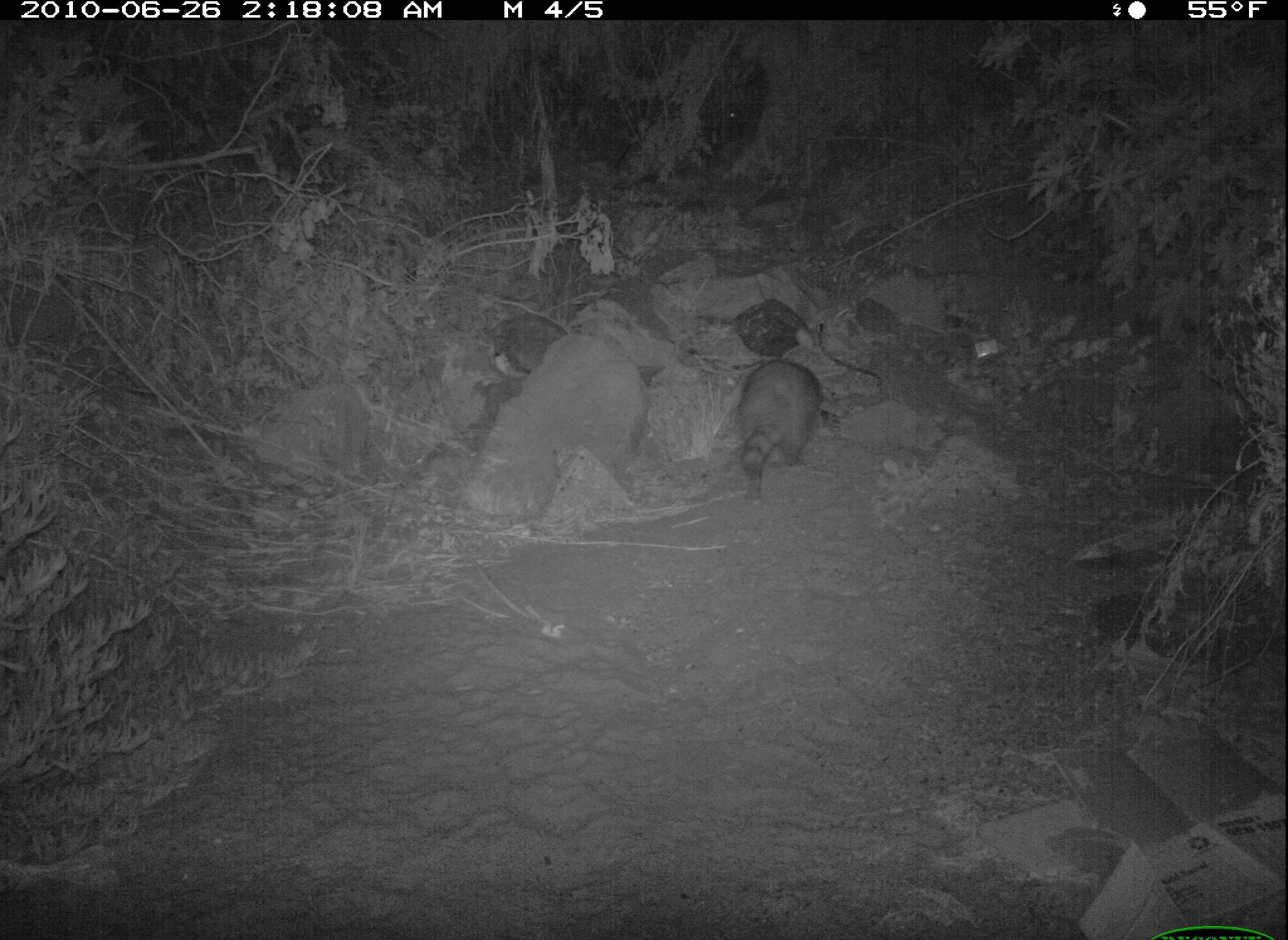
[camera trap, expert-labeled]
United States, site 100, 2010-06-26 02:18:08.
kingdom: Animalia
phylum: Chordata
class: Mammalia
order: Carnivora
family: Procyonidae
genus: Procyon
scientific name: Procyon lotor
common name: raccoon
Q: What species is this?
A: Raccoon (Procyon lotor).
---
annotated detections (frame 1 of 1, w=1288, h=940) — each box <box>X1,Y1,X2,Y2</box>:
raccoon: <box>705,346,853,517</box>